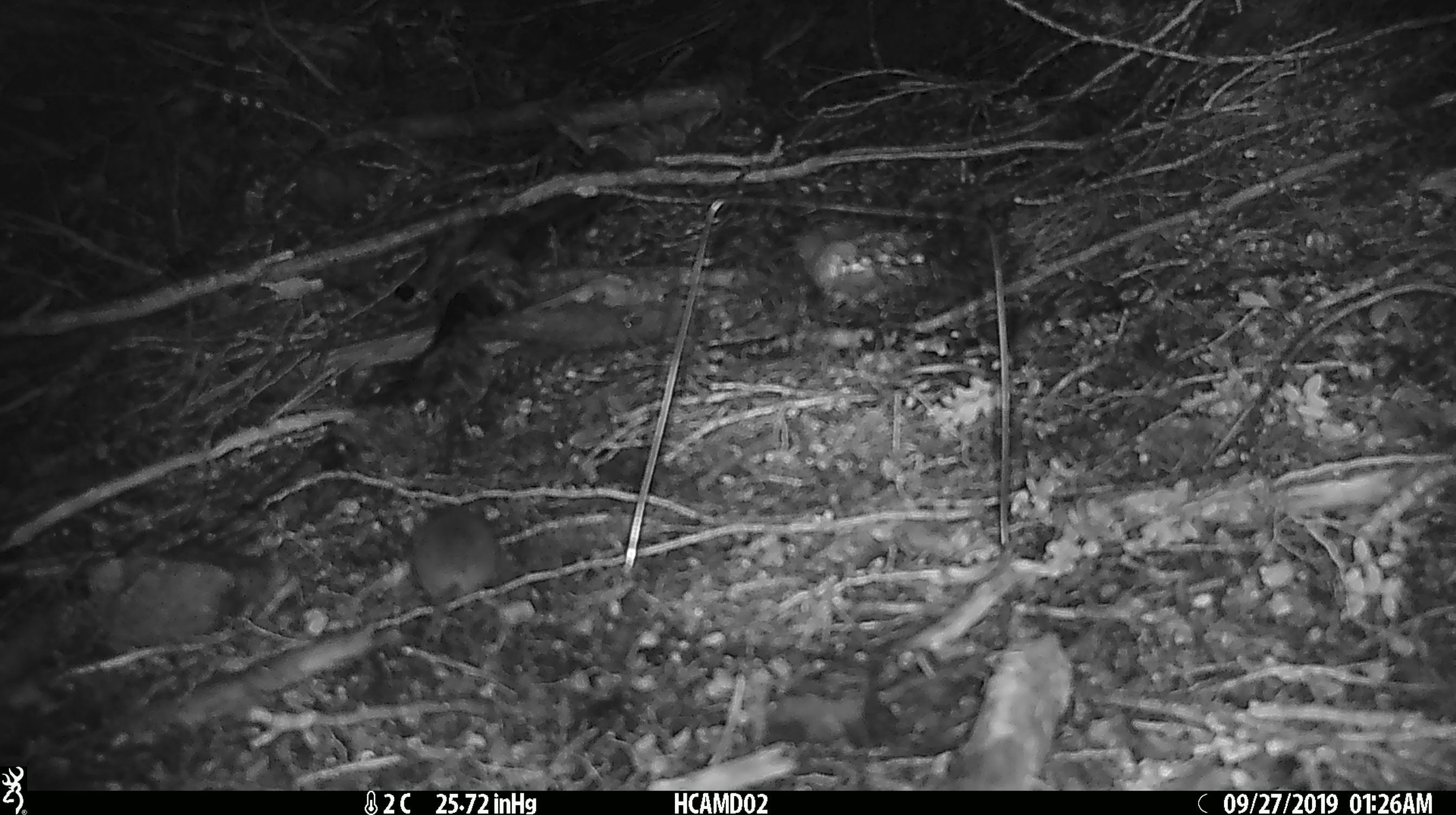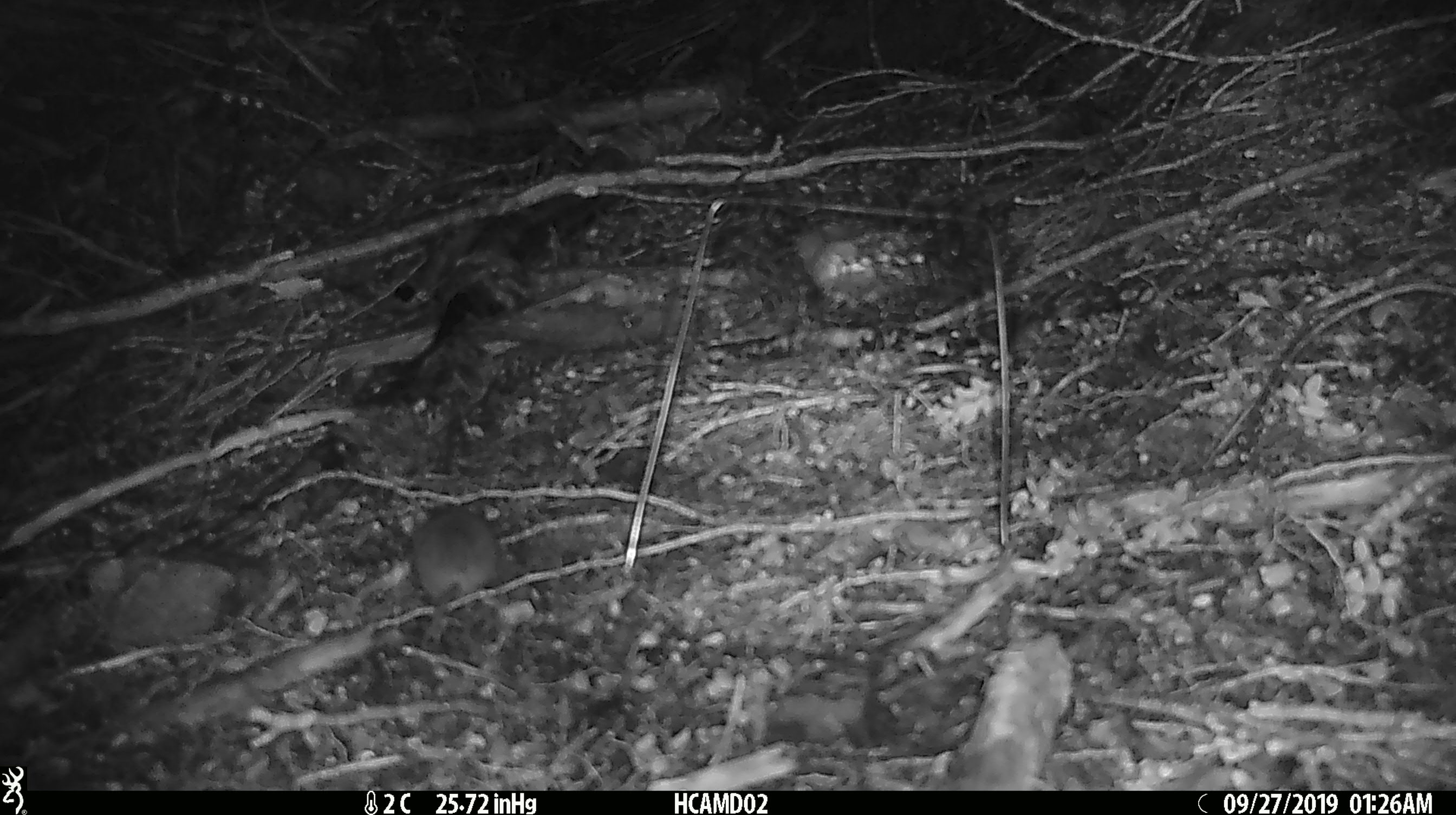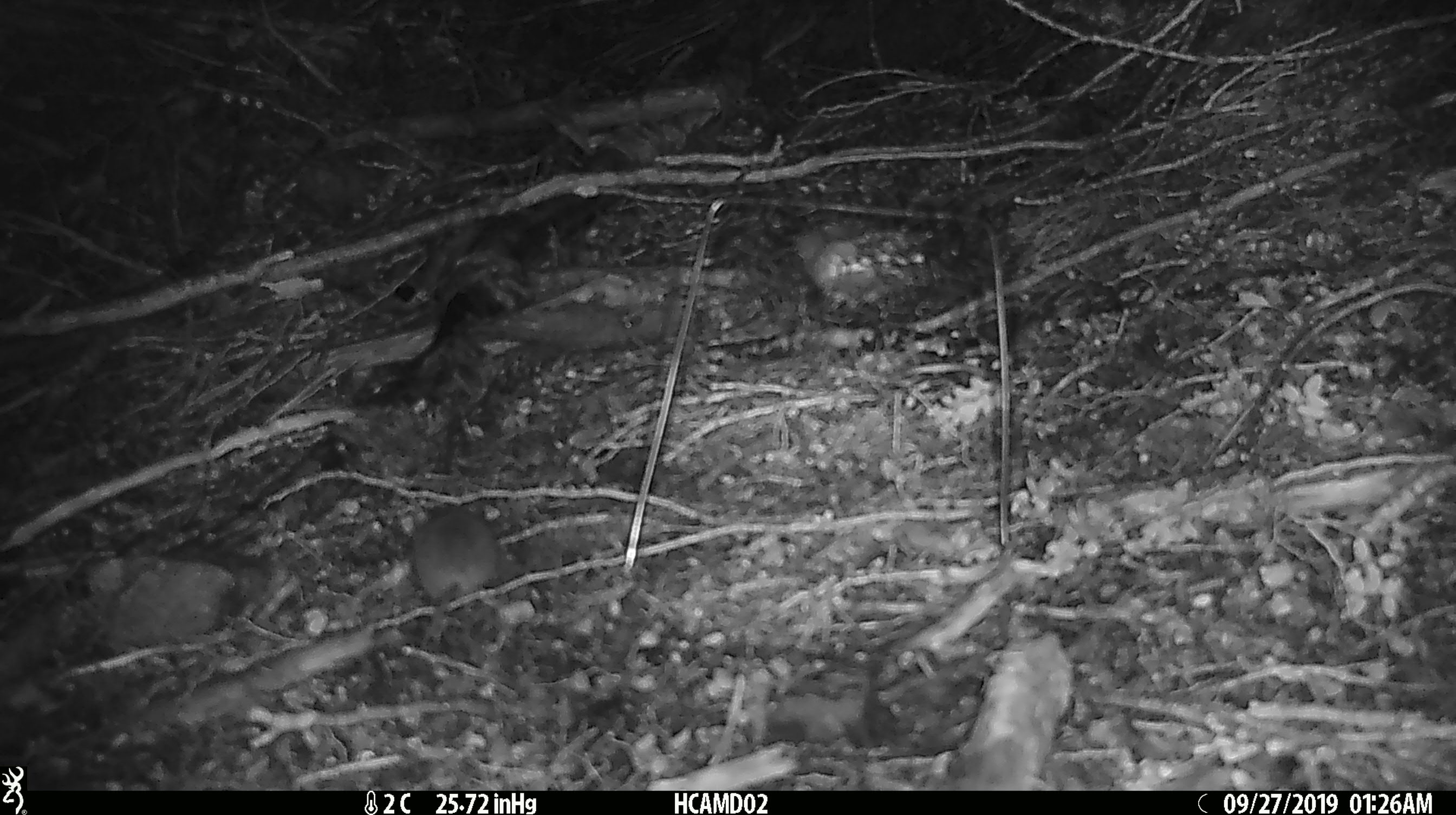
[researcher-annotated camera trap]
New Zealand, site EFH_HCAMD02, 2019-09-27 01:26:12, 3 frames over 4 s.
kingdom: Animalia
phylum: Chordata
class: Mammalia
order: Rodentia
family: Muridae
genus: Mus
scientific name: Mus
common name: mouse